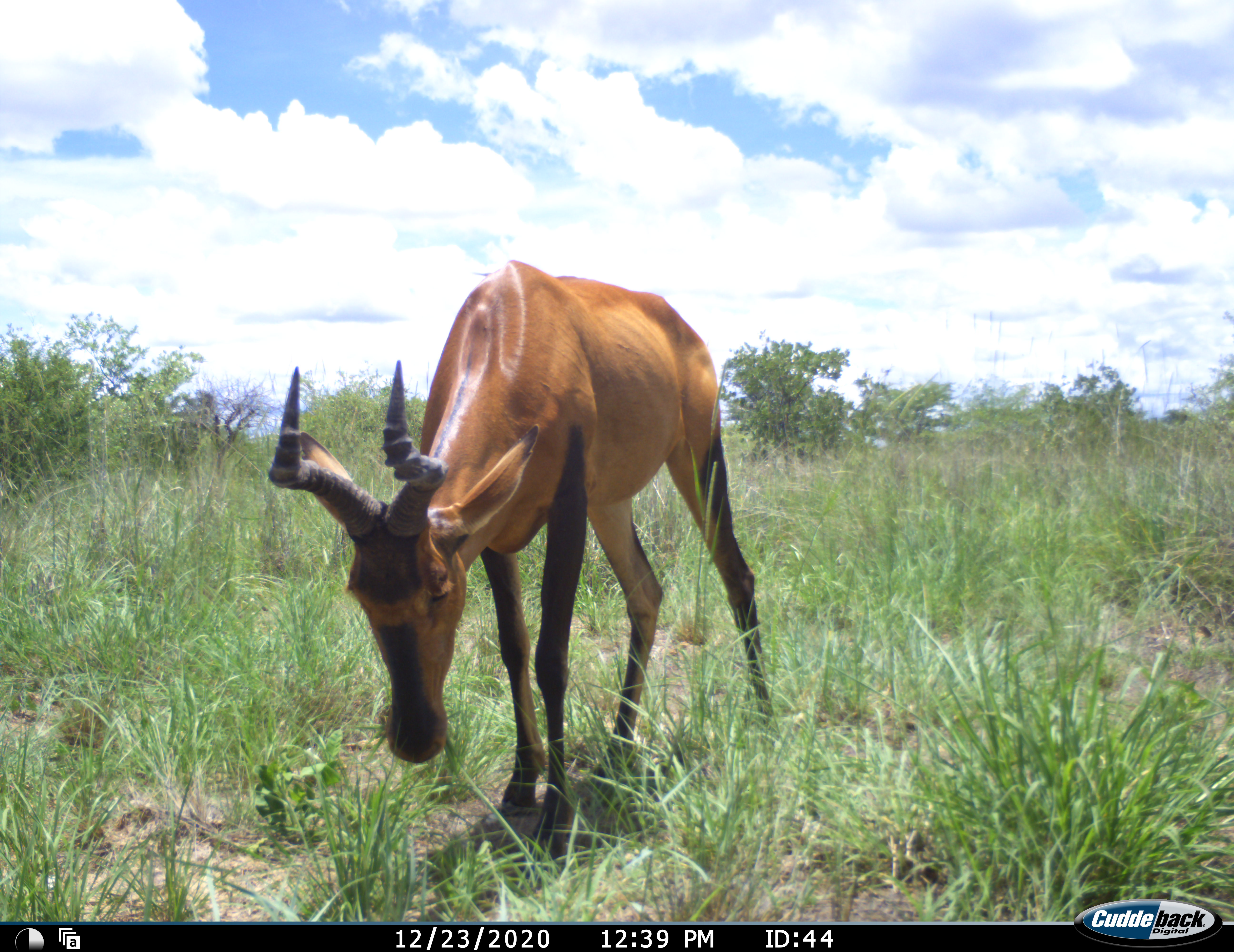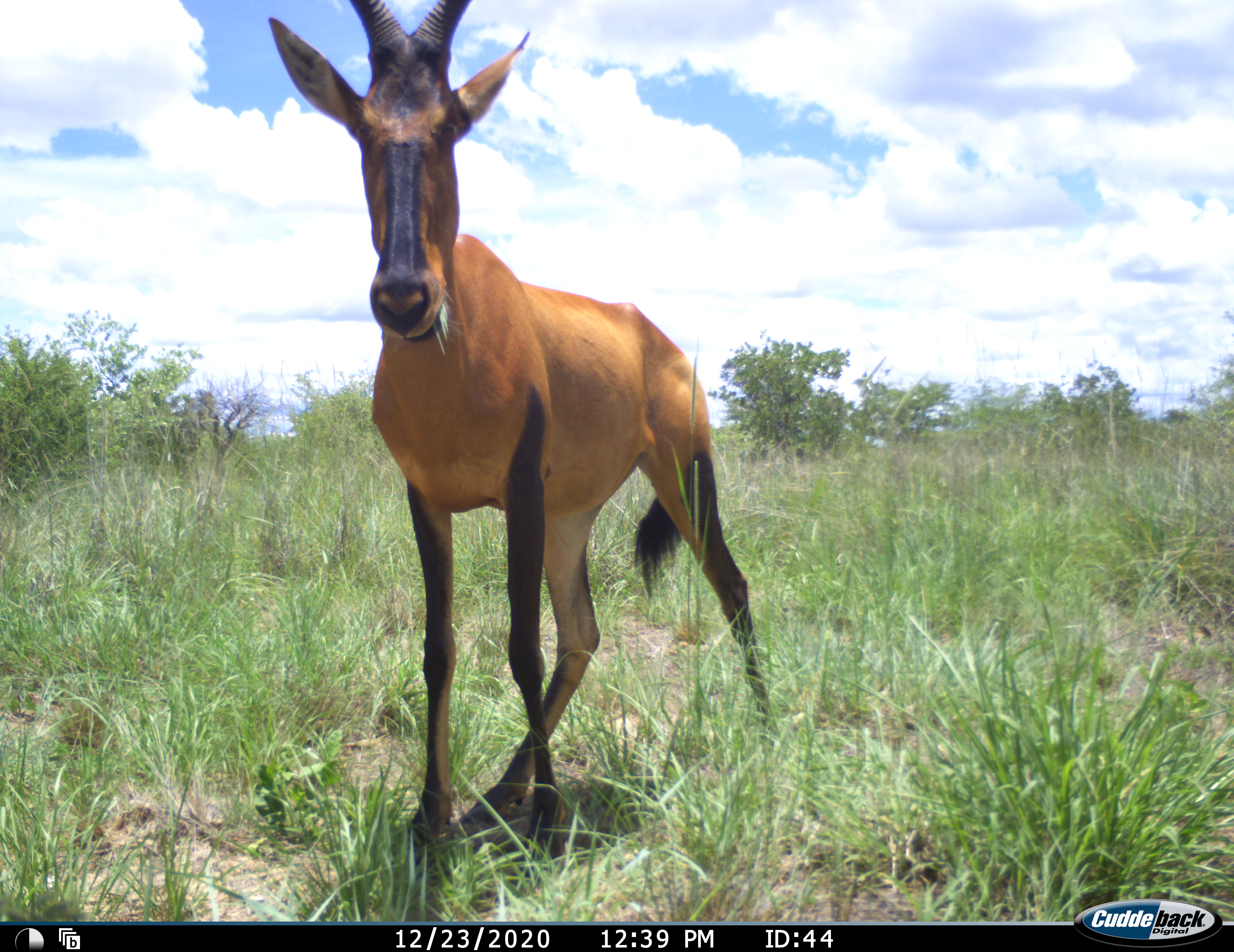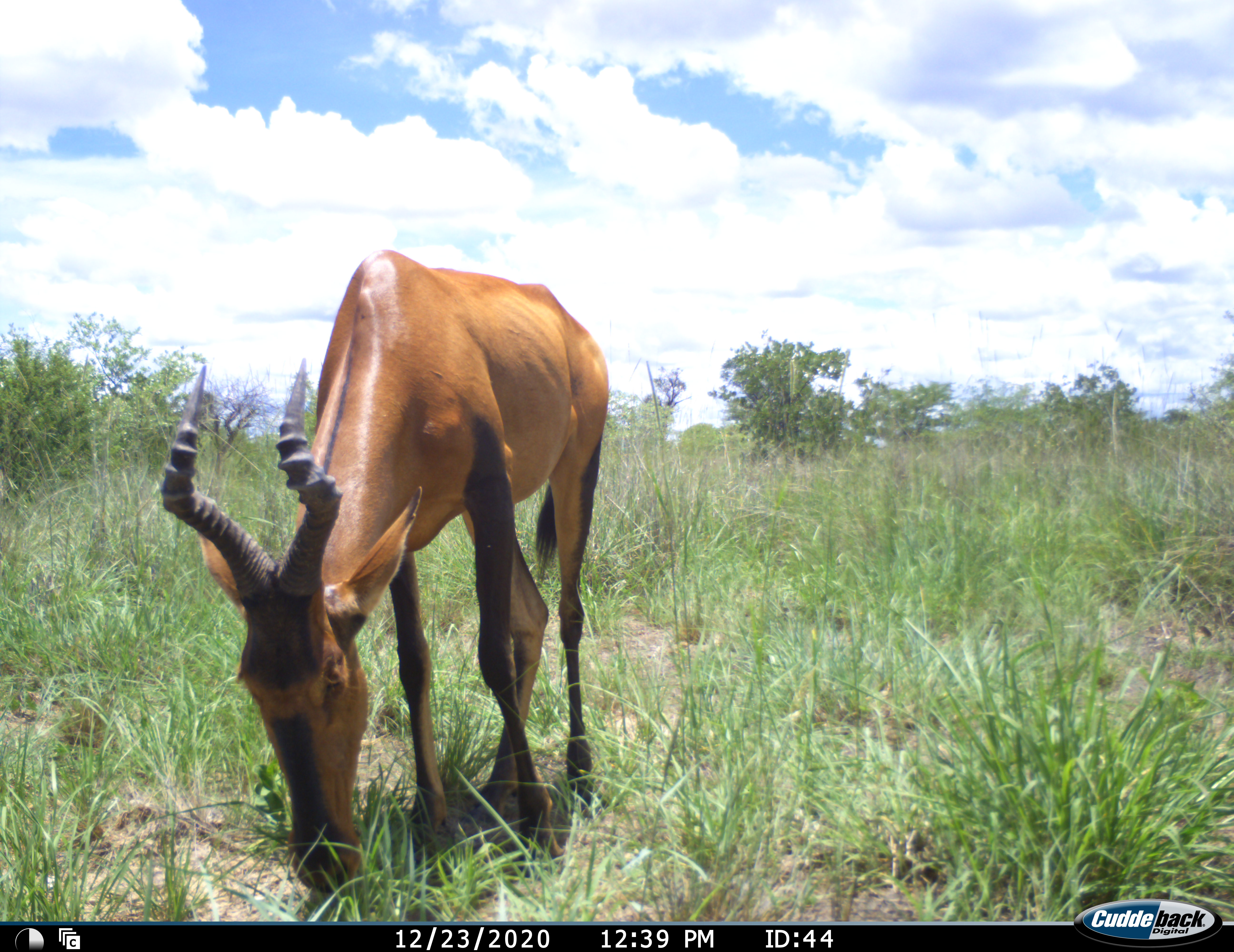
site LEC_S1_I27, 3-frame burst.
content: unidentified animal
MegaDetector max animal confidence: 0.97